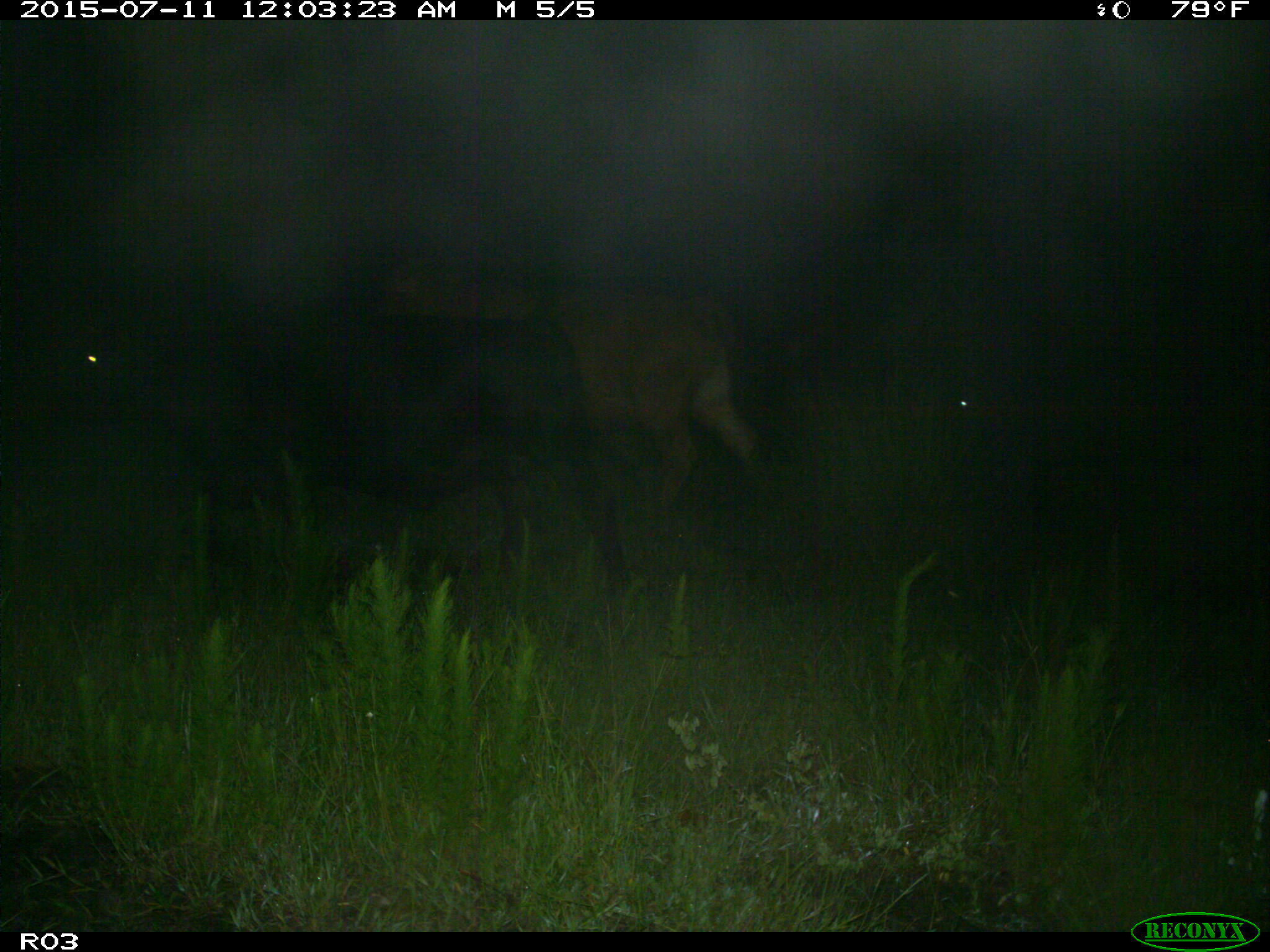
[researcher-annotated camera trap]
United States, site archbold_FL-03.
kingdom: Animalia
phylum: Chordata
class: Mammalia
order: Artiodactyla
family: Bovidae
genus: Bos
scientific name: Bos taurus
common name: domestic cow